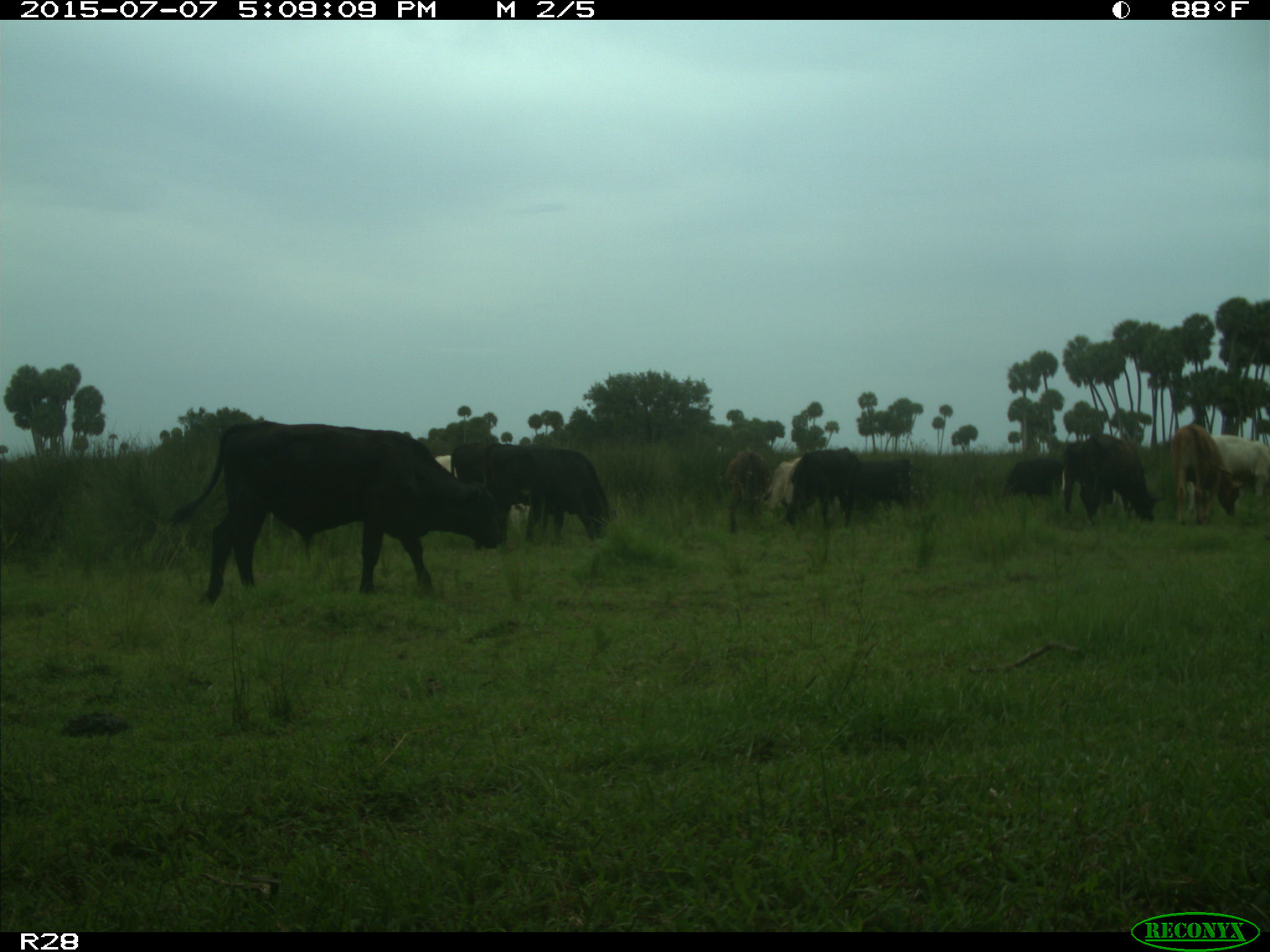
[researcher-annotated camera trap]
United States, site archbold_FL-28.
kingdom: Animalia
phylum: Chordata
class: Mammalia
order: Artiodactyla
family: Bovidae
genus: Bos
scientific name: Bos taurus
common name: domestic cow